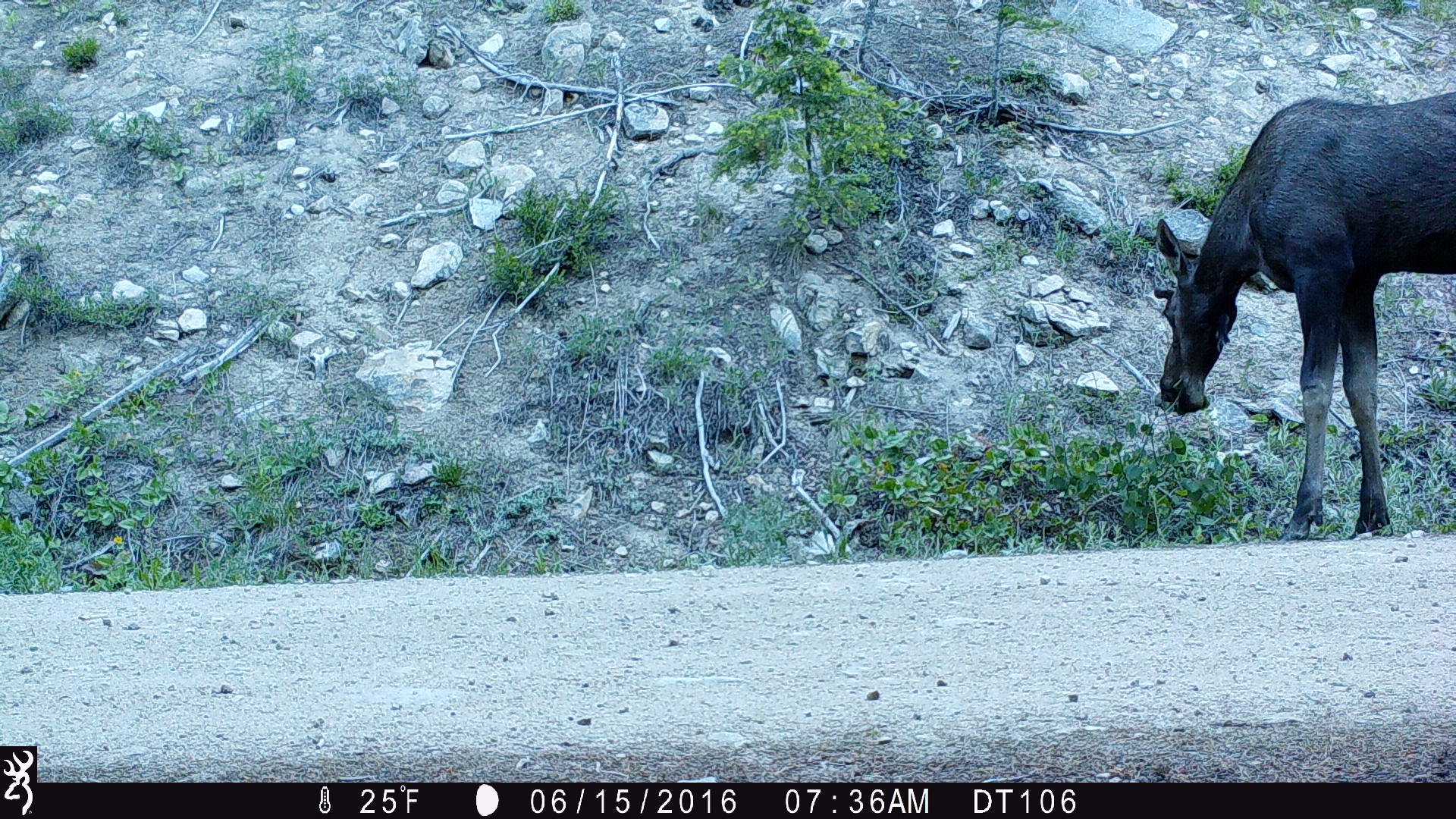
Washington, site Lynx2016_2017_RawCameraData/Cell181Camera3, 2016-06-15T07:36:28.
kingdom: Animalia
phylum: Chordata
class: Mammalia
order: Artiodactyla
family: Cervidae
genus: Alces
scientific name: Alces alces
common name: moose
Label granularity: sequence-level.